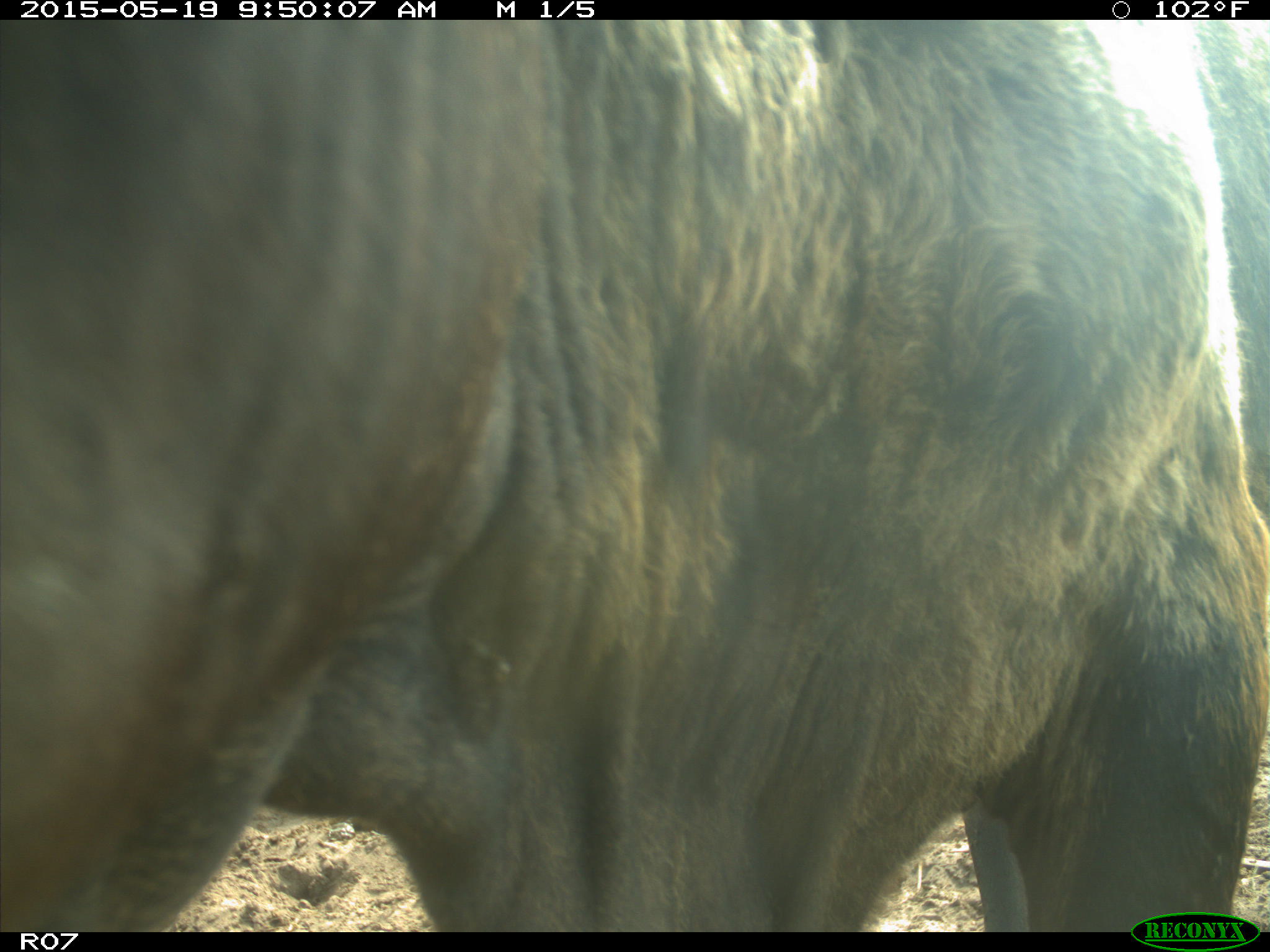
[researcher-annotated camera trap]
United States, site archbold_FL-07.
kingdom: Animalia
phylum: Chordata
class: Mammalia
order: Artiodactyla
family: Bovidae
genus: Bos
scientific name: Bos taurus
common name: domestic cow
Bos taurus (domestic cow).